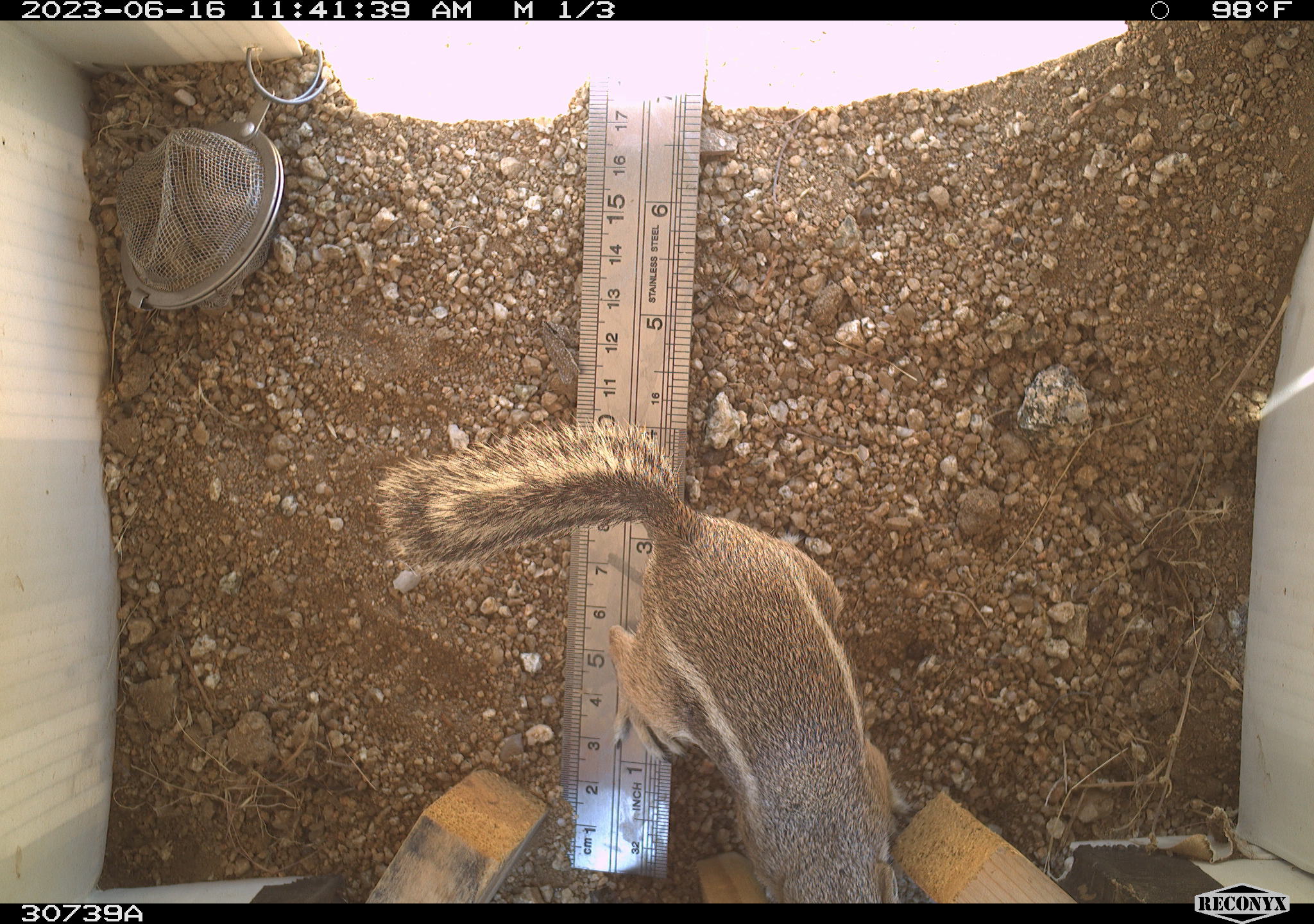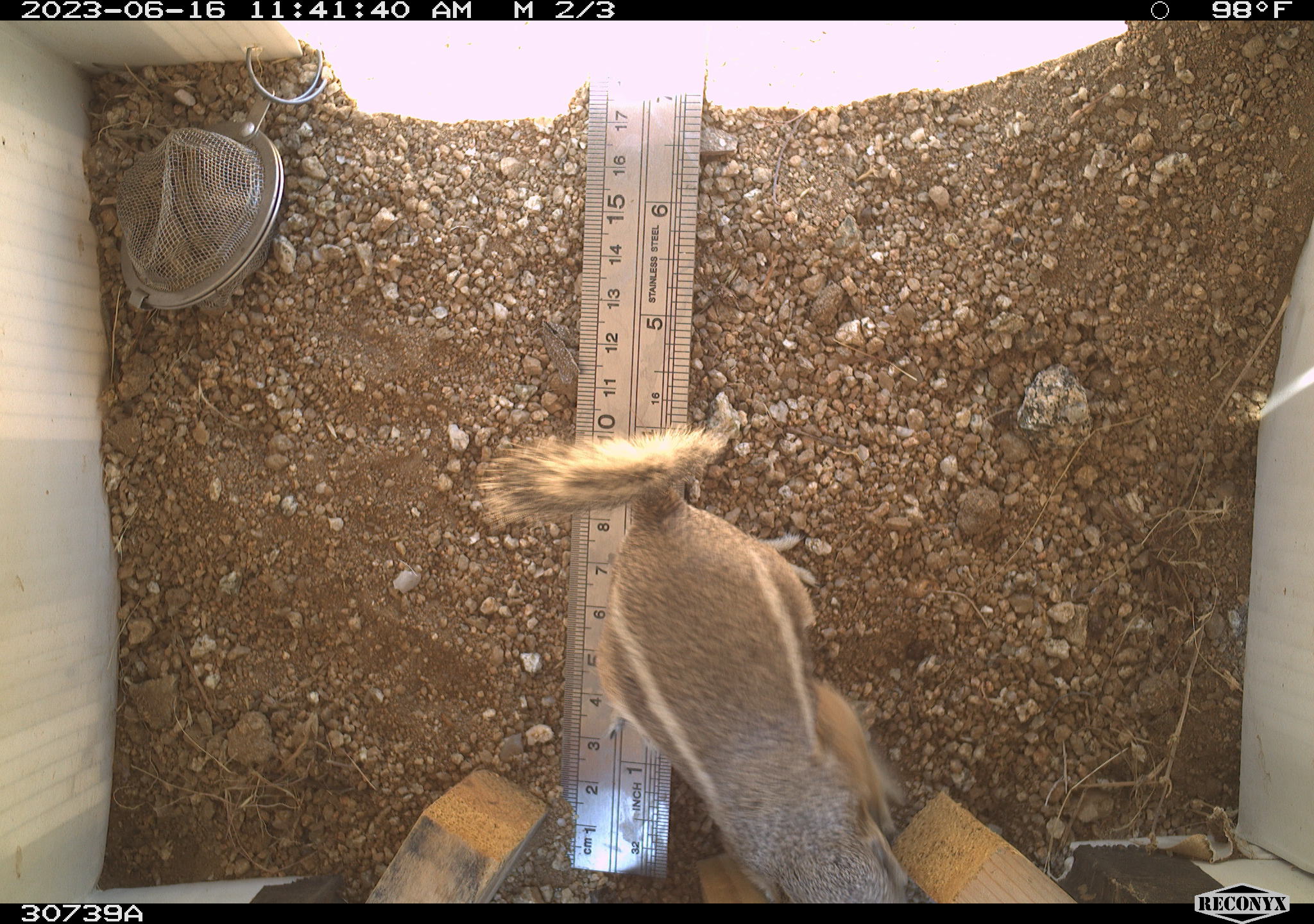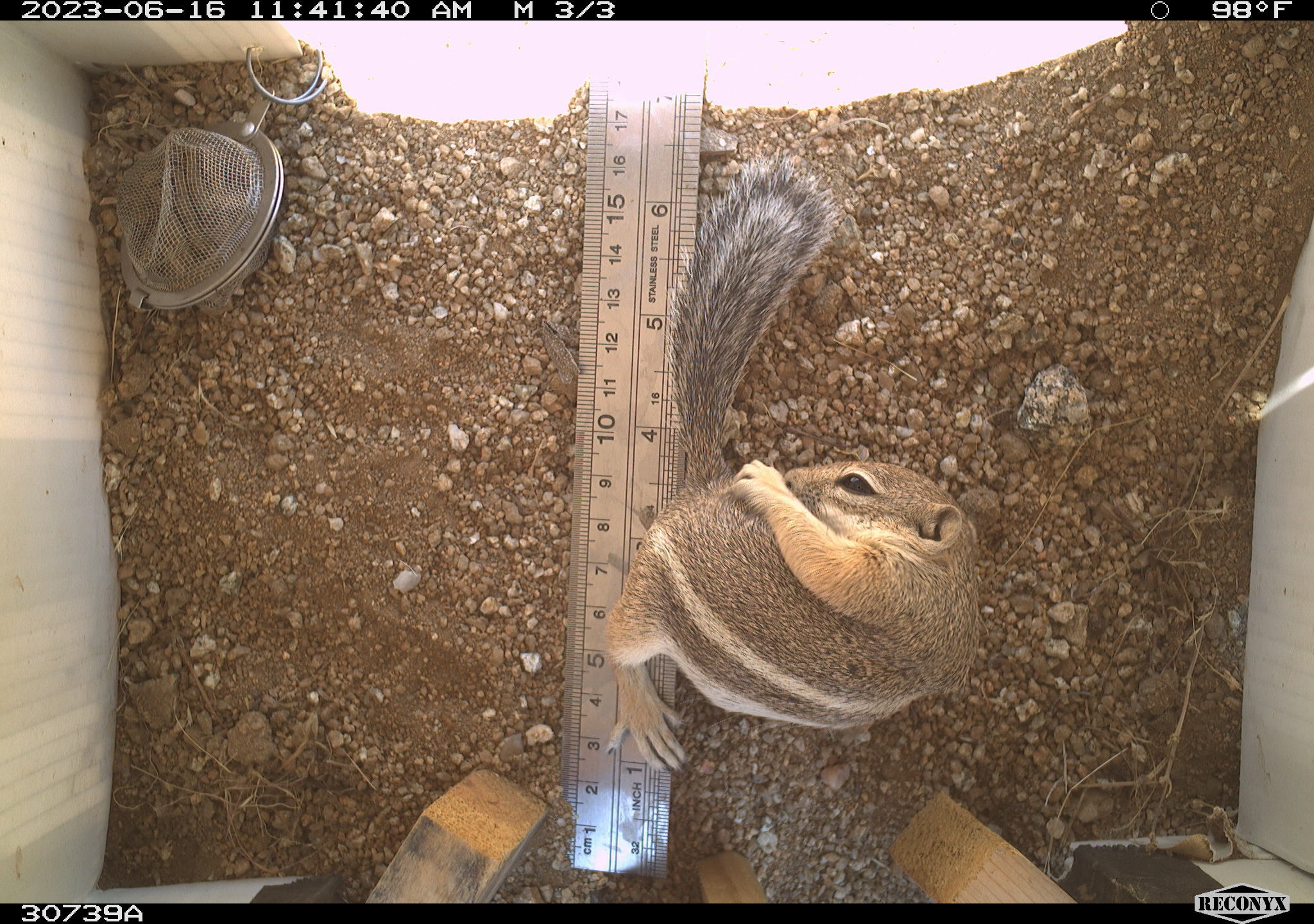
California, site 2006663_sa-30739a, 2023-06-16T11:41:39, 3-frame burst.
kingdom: Animalia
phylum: Chordata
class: Mammalia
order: Rodentia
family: Sciuridae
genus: Ammospermophilus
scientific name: Ammospermophilus leucurus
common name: white-tailed antelope squirrel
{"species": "white-tailed antelope squirrel (Ammospermophilus leucurus)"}